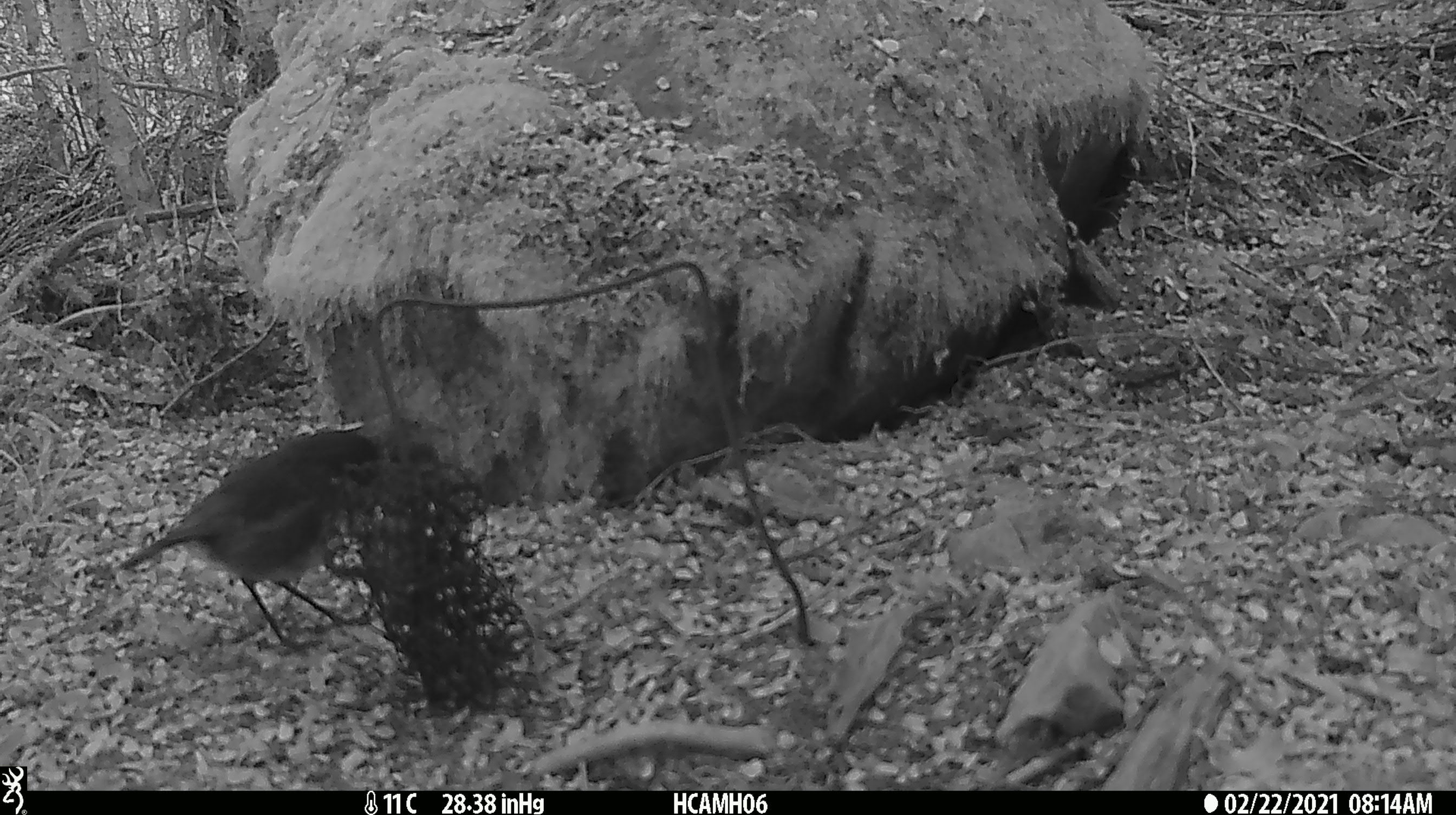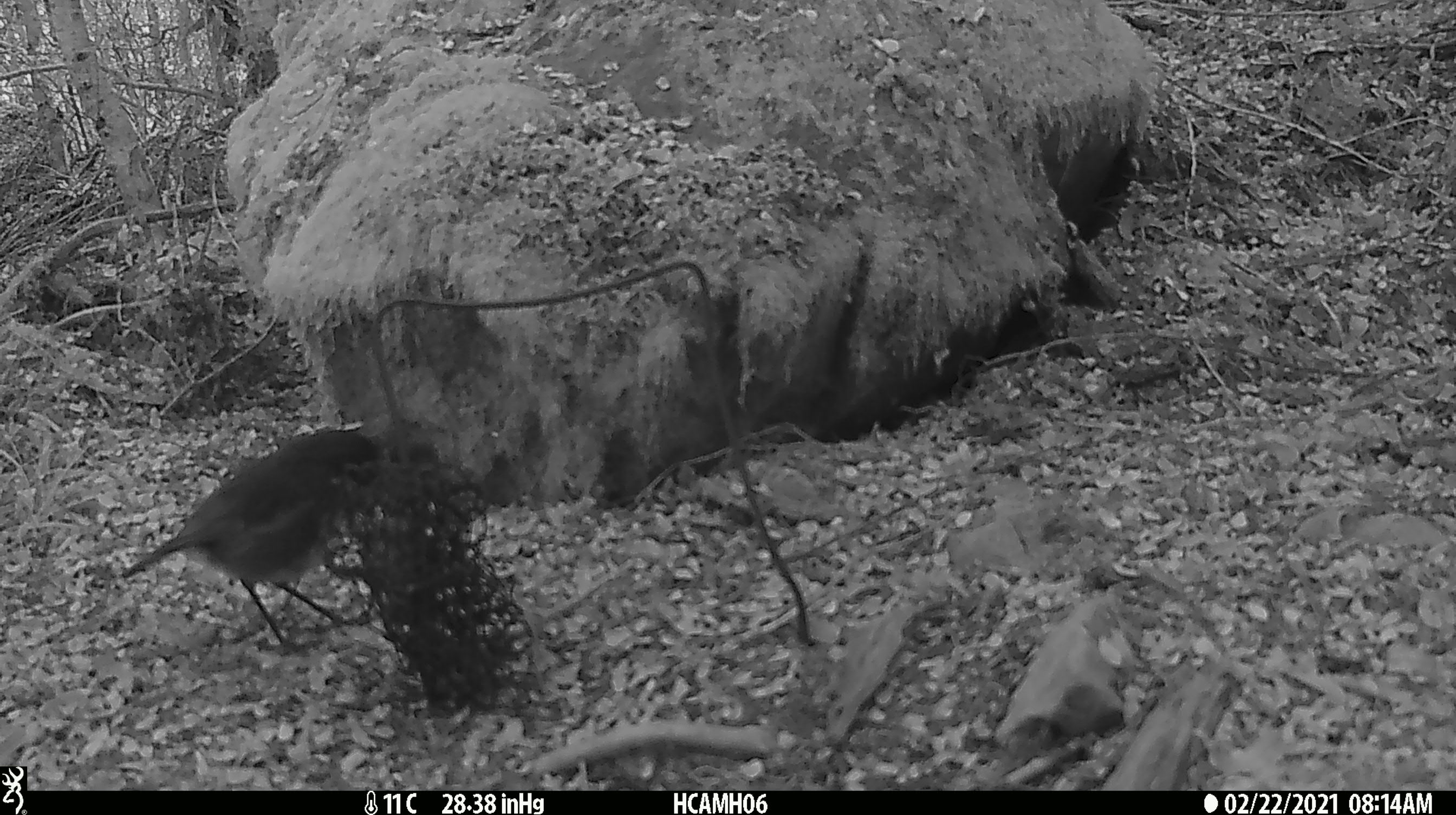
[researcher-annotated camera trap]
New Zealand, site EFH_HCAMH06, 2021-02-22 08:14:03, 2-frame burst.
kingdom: Animalia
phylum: Chordata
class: Aves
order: Passeriformes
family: Petroicidae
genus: Petroica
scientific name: Petroica australis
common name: new zealand robin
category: robin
Robin (new zealand robin) (Petroica australis).